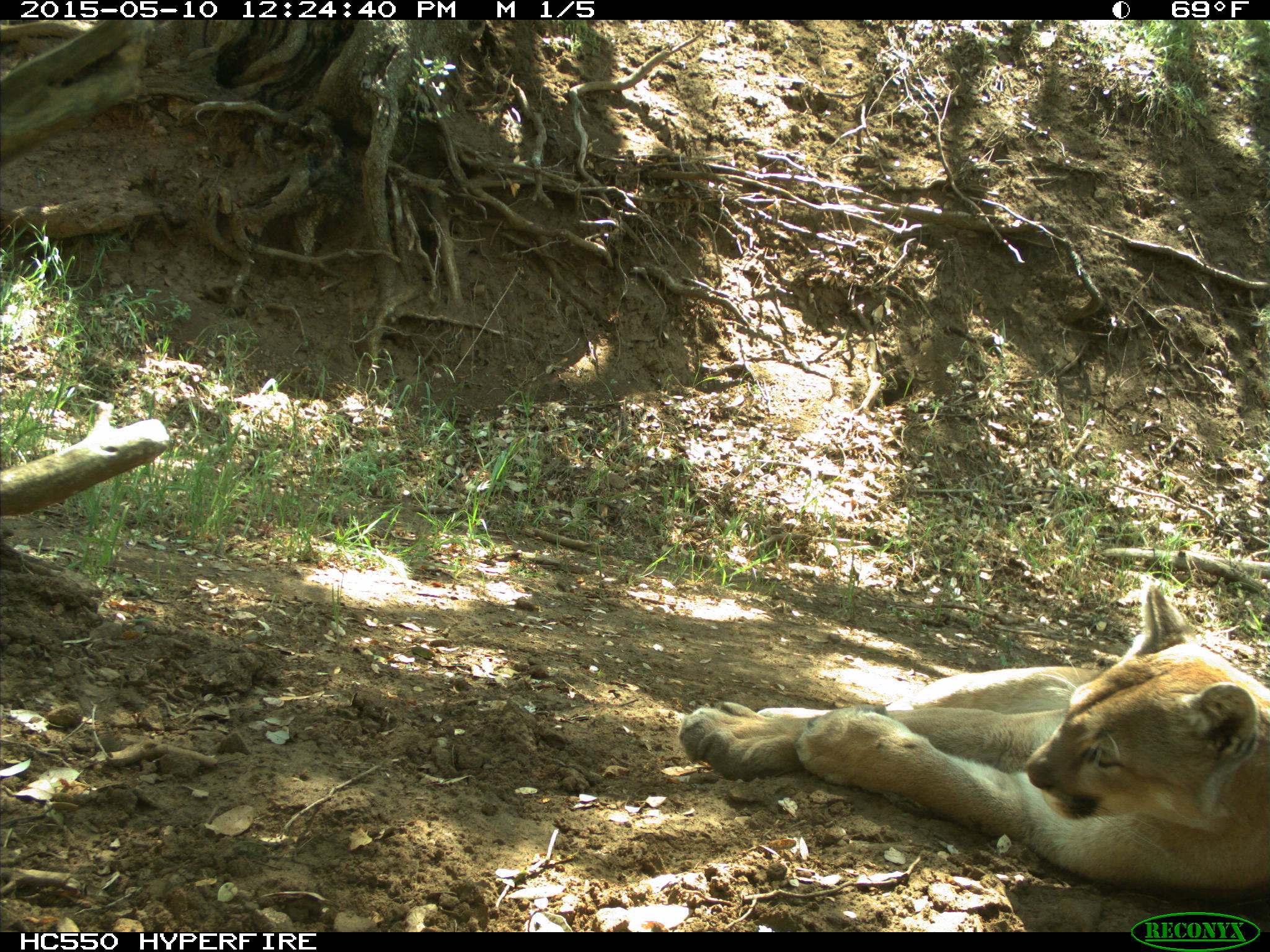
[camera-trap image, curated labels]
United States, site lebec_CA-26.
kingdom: Animalia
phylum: Chordata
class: Mammalia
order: Carnivora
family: Felidae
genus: Puma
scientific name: Puma concolor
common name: mountain lion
Puma concolor (mountain lion).